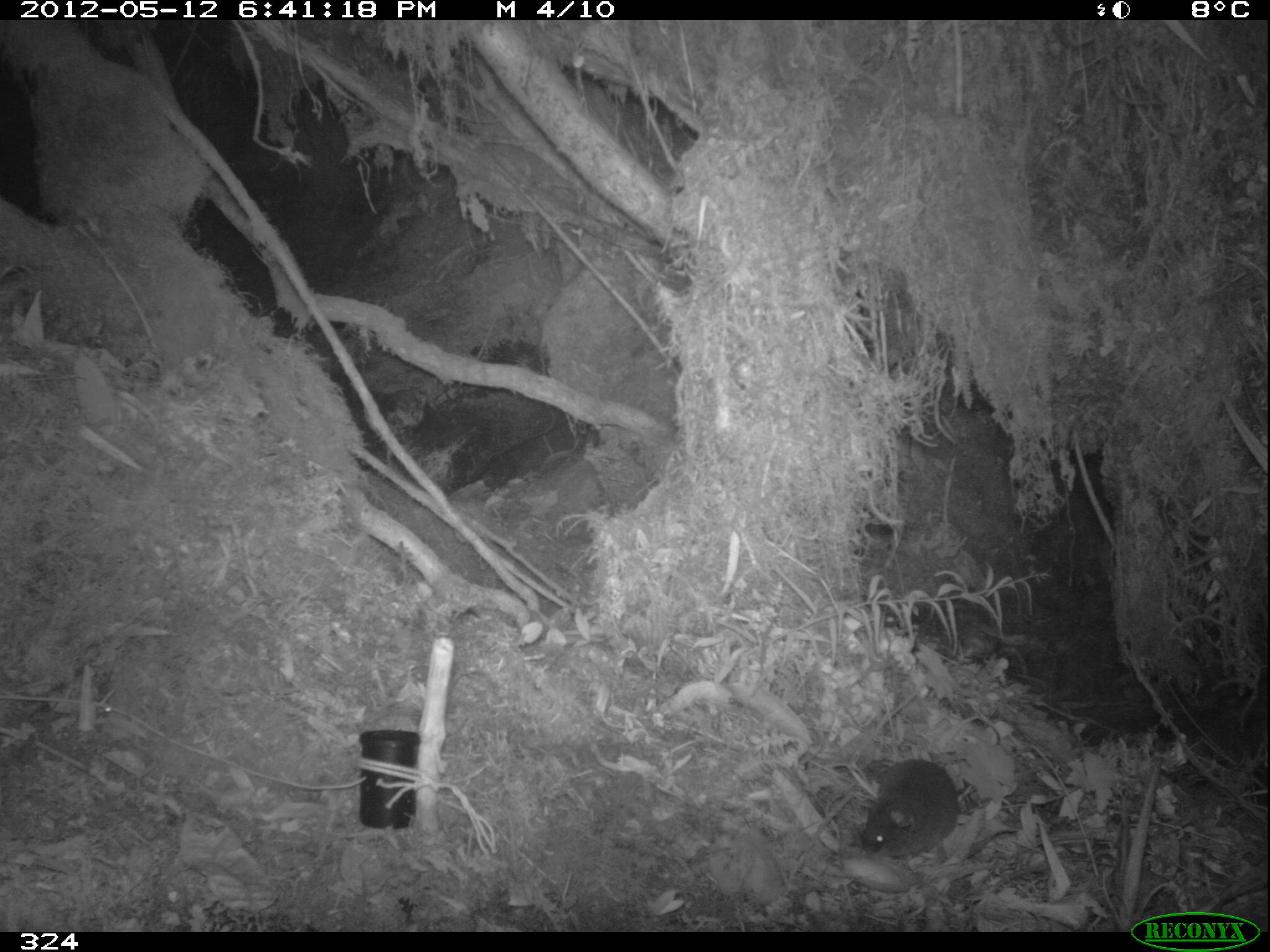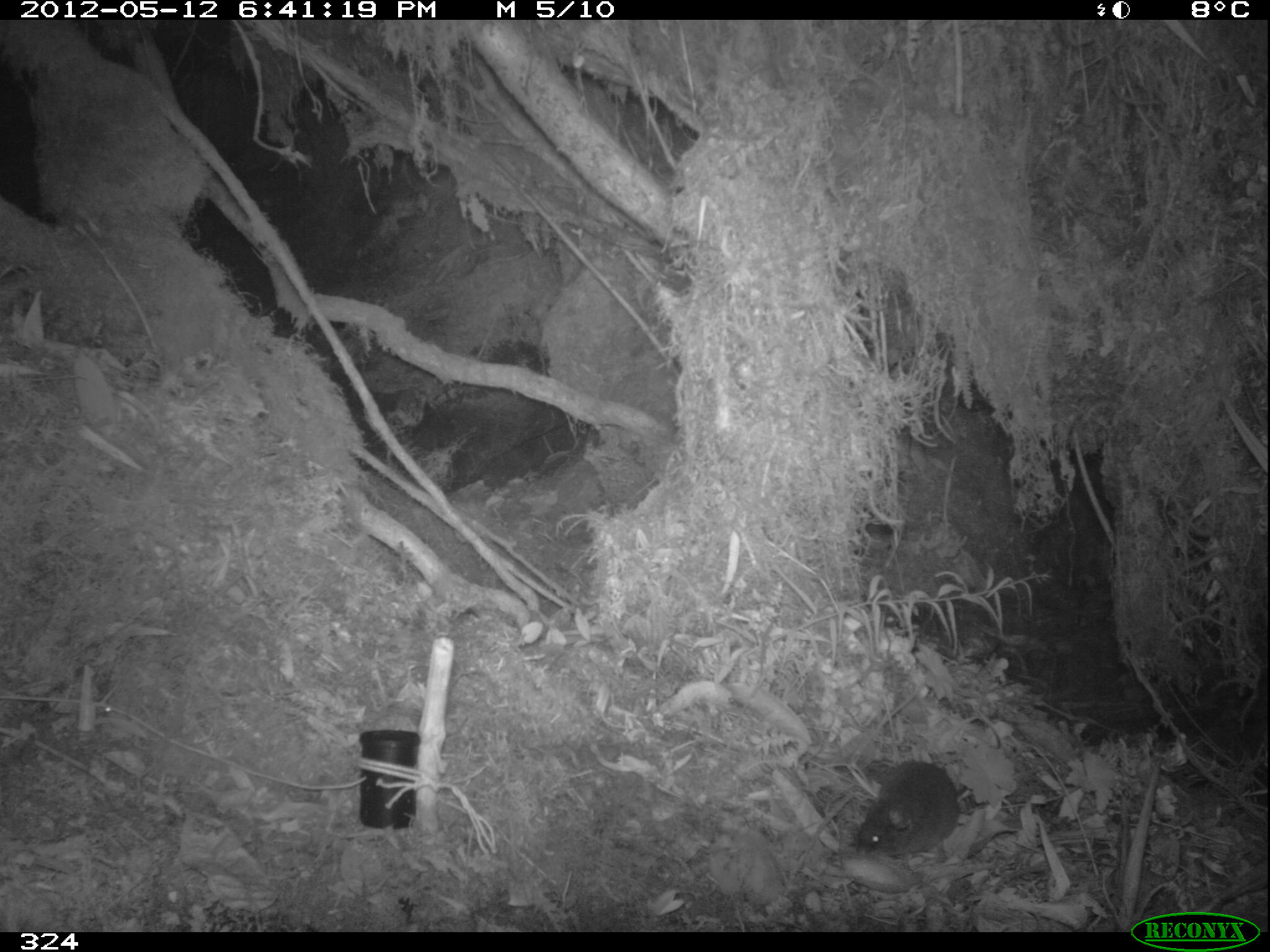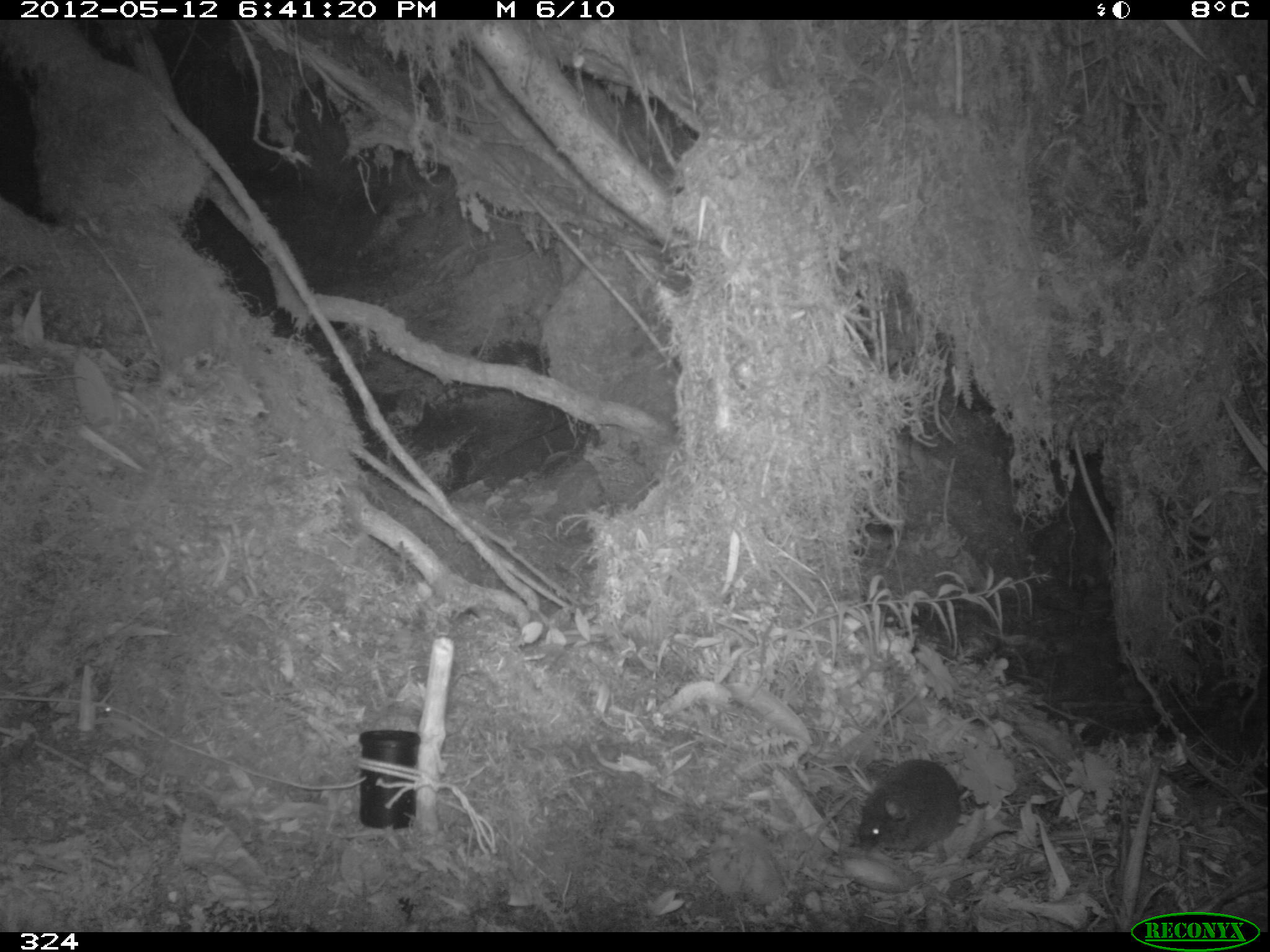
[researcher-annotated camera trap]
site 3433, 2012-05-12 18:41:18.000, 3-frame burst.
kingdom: Animalia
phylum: Chordata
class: Mammalia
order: Rodentia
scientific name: Rodentia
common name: rodents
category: unknown rodent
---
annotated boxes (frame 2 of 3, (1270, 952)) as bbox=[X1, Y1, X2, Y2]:
unknown rodent: bbox=[853, 760, 959, 857]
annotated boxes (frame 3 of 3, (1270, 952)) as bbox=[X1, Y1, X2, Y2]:
unknown rodent: bbox=[859, 759, 981, 847]